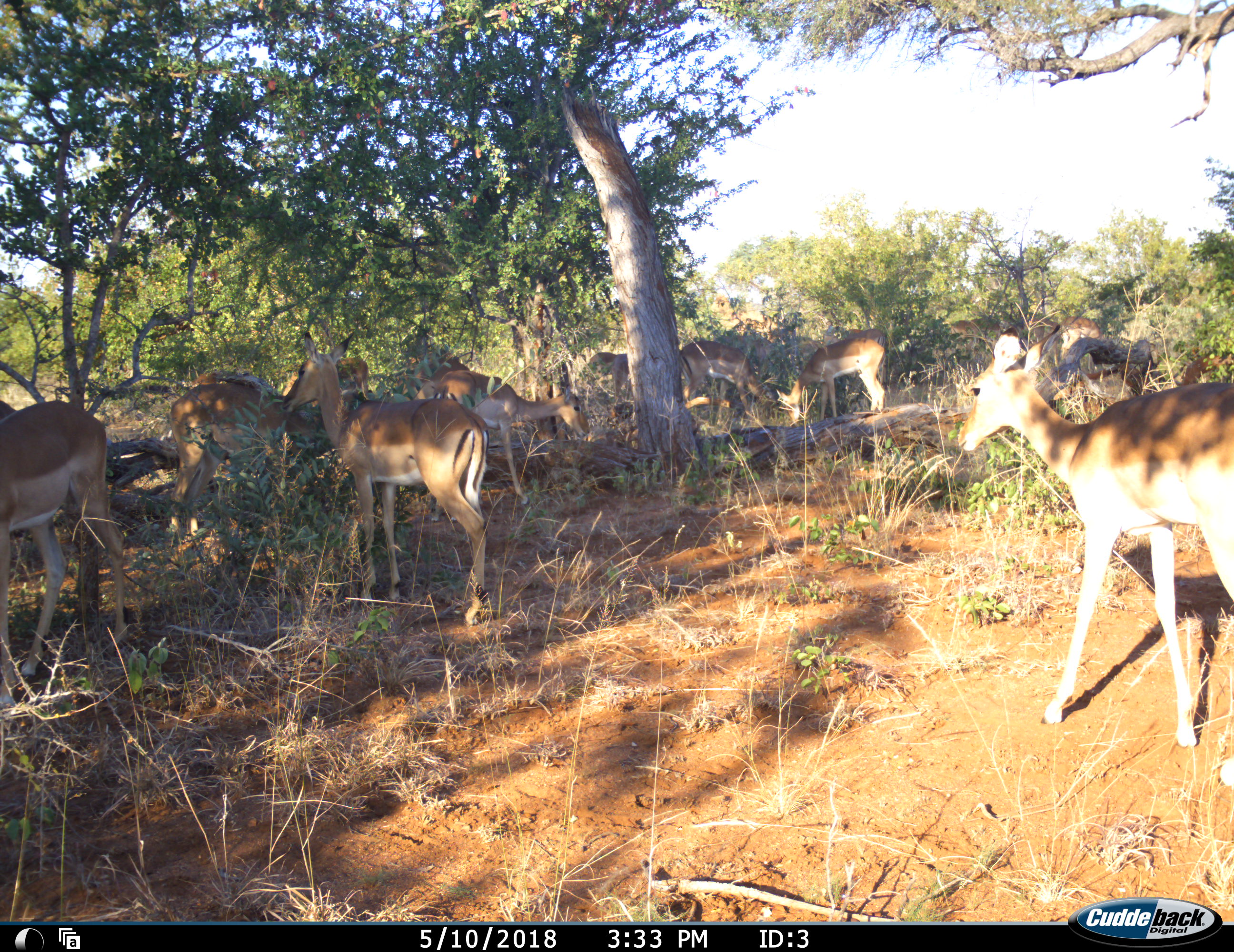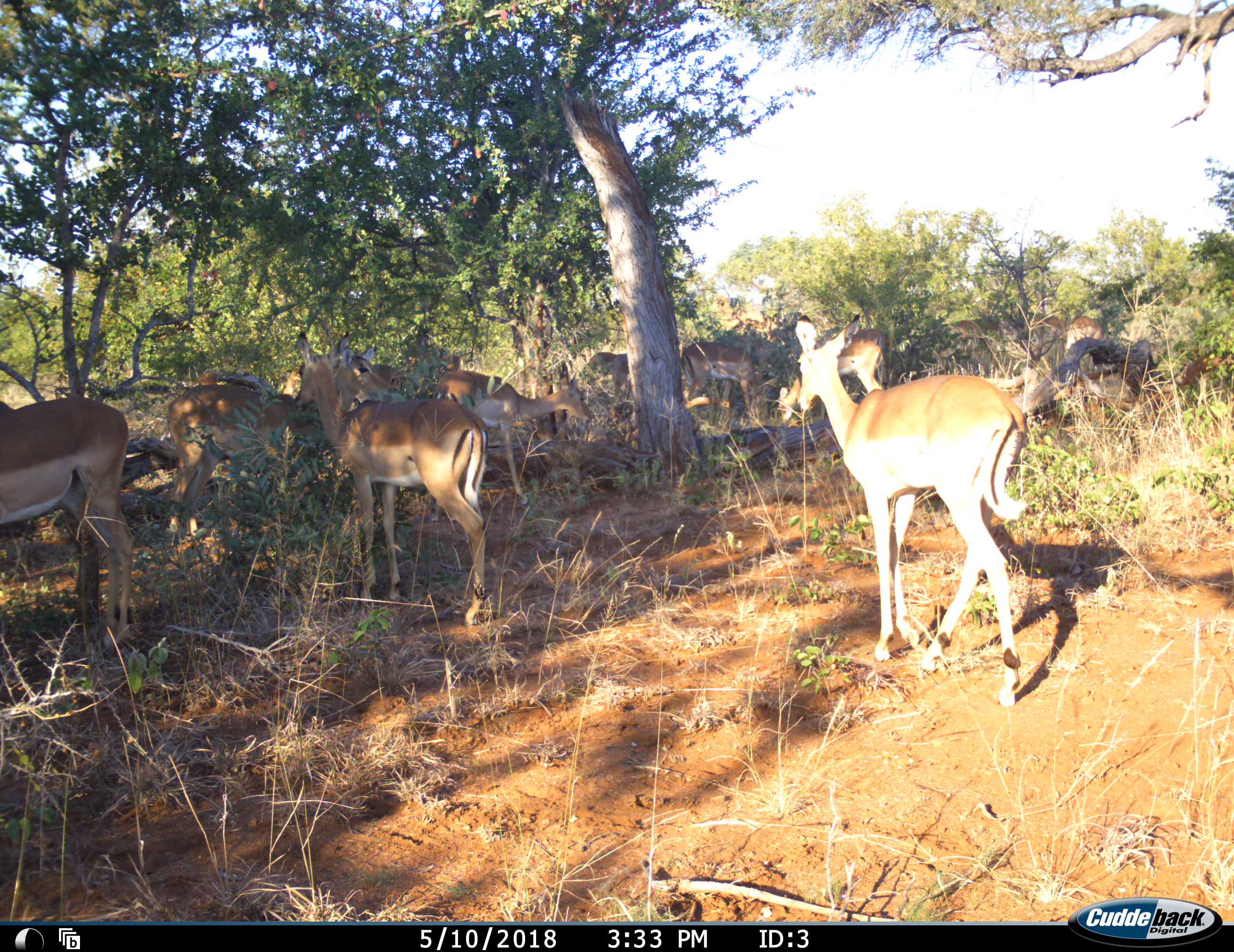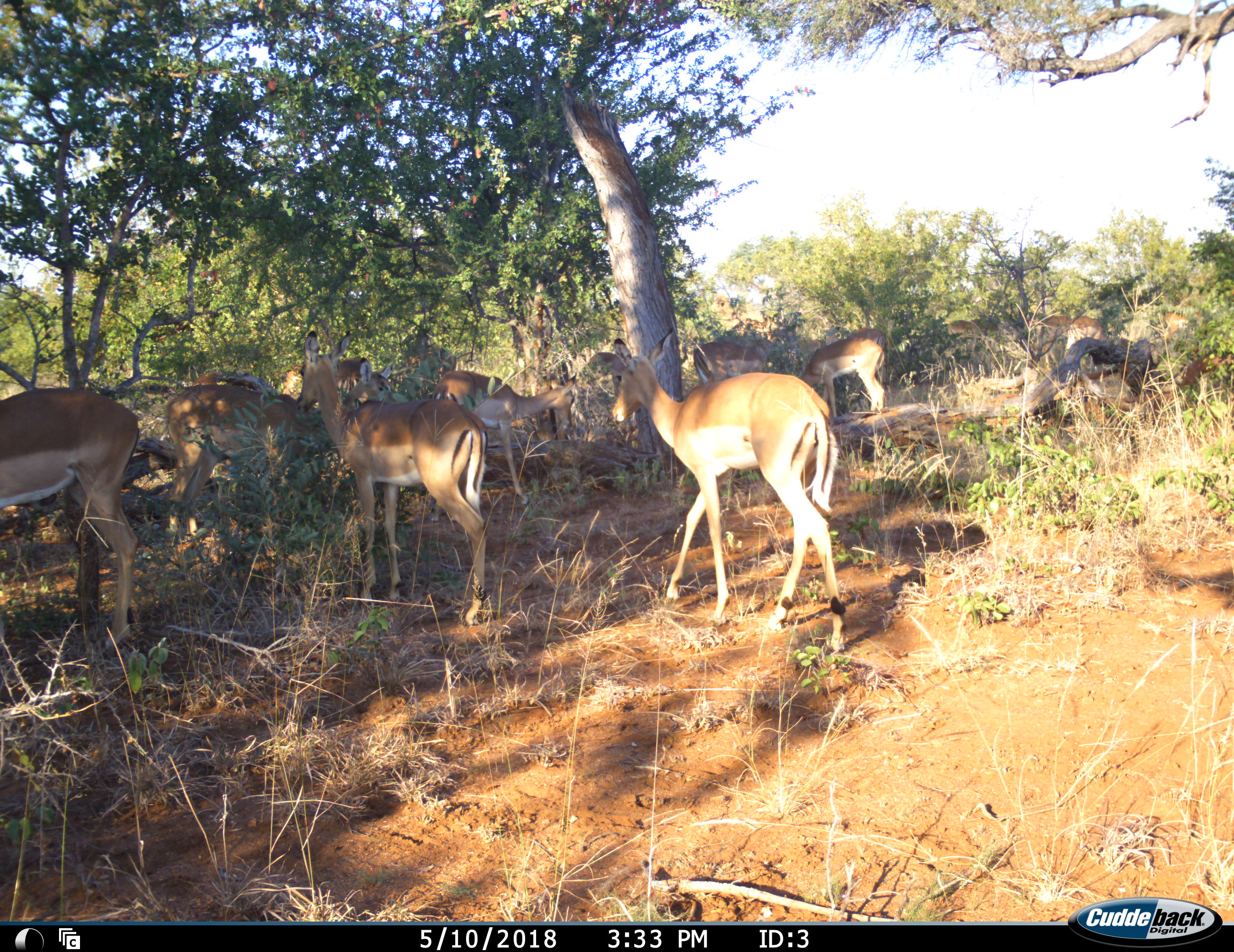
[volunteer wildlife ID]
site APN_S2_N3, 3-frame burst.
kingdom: Animalia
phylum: Chordata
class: Mammalia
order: Artiodactyla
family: Bovidae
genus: Aepyceros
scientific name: Aepyceros melampus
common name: impala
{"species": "impala (Aepyceros melampus)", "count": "11-50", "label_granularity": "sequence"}